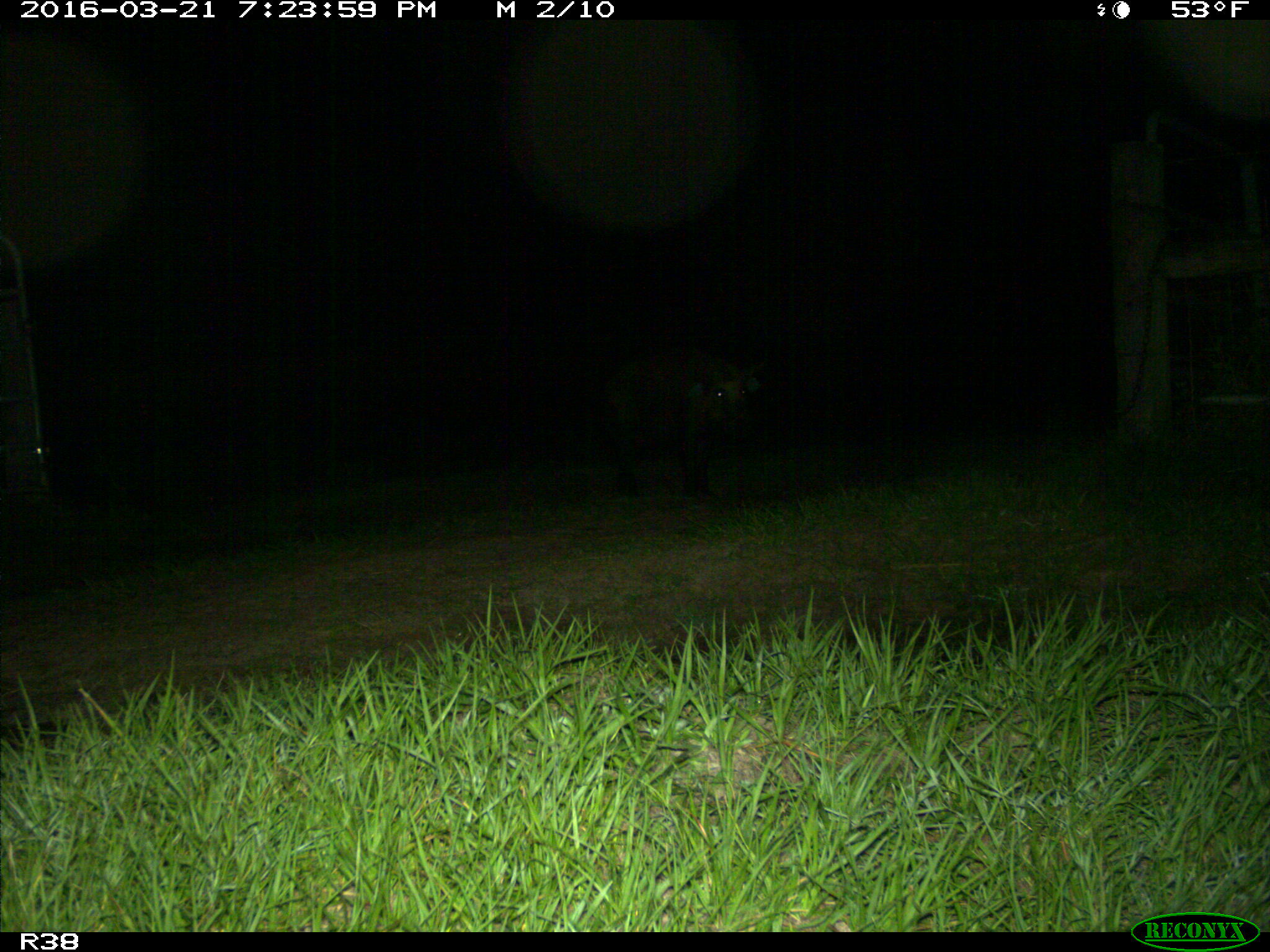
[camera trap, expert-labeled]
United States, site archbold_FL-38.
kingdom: Animalia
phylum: Chordata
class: Mammalia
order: Artiodactyla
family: Suidae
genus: Sus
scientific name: Sus scrofa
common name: wild boar